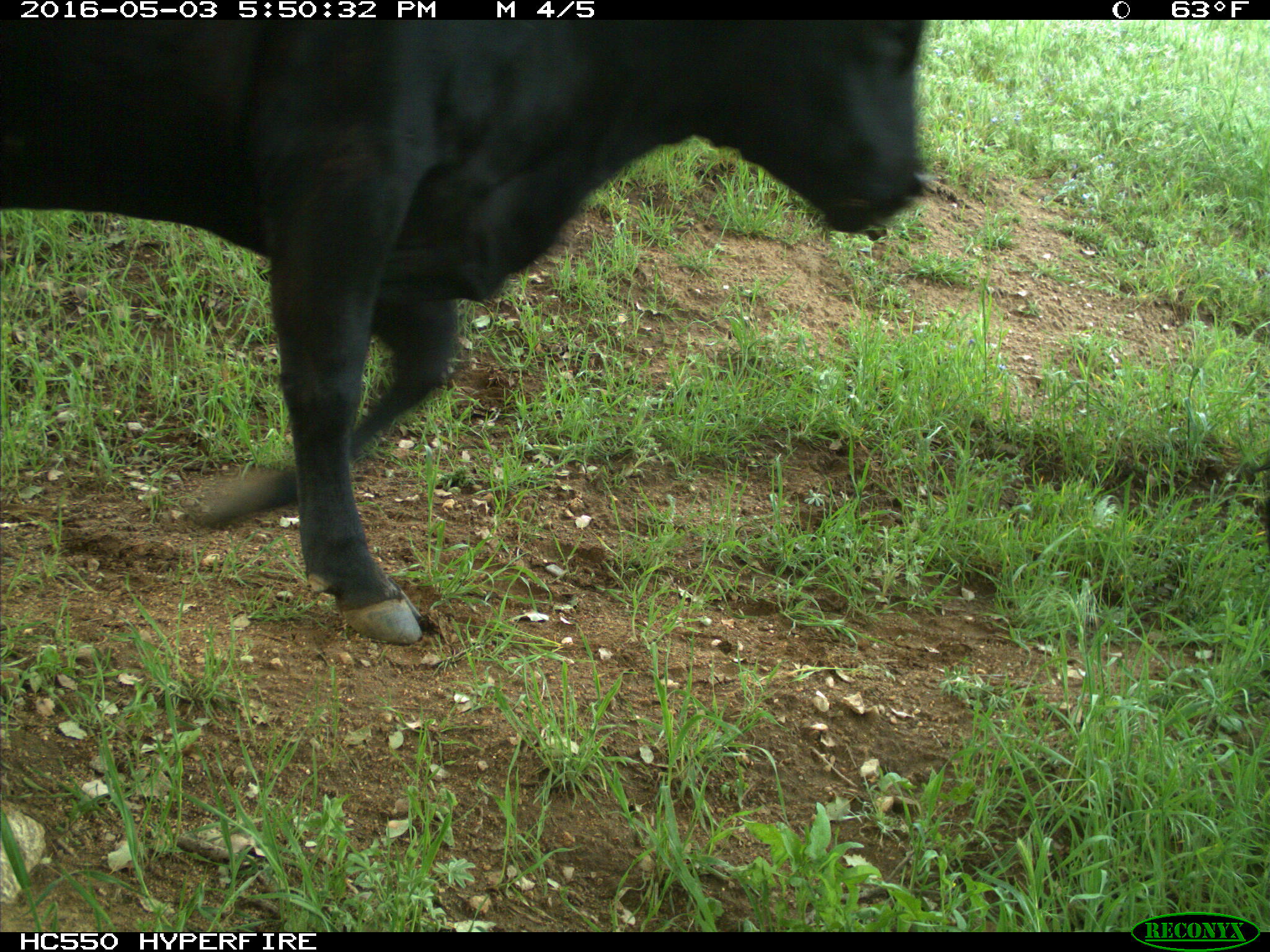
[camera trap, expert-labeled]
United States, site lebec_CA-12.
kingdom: Animalia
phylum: Chordata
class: Mammalia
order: Artiodactyla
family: Bovidae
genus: Bos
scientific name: Bos taurus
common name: domestic cow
Bos taurus (domestic cow).